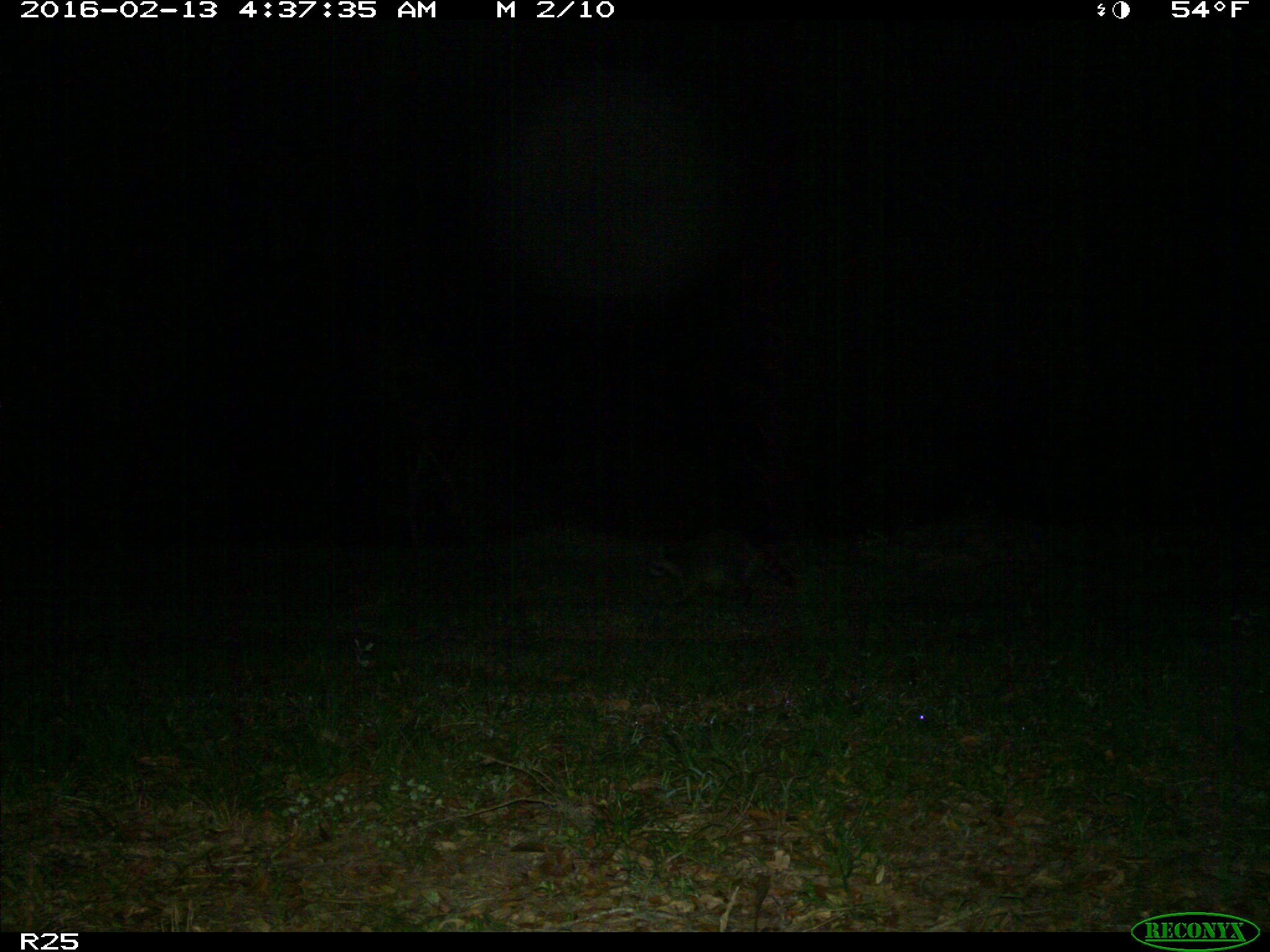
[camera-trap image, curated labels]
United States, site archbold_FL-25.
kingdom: Animalia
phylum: Chordata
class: Mammalia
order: Carnivora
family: Procyonidae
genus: Procyon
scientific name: Procyon lotor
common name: common raccoon